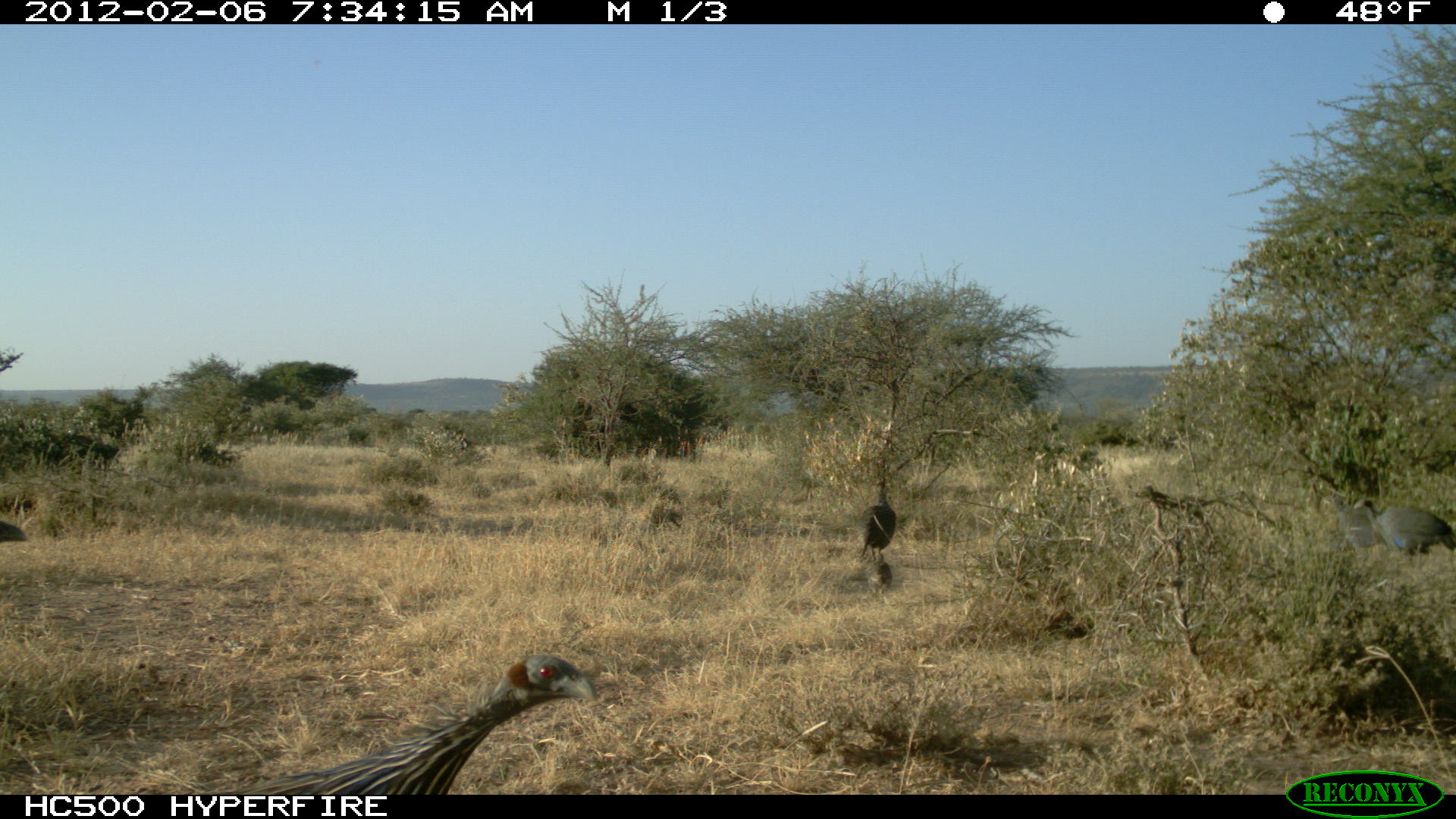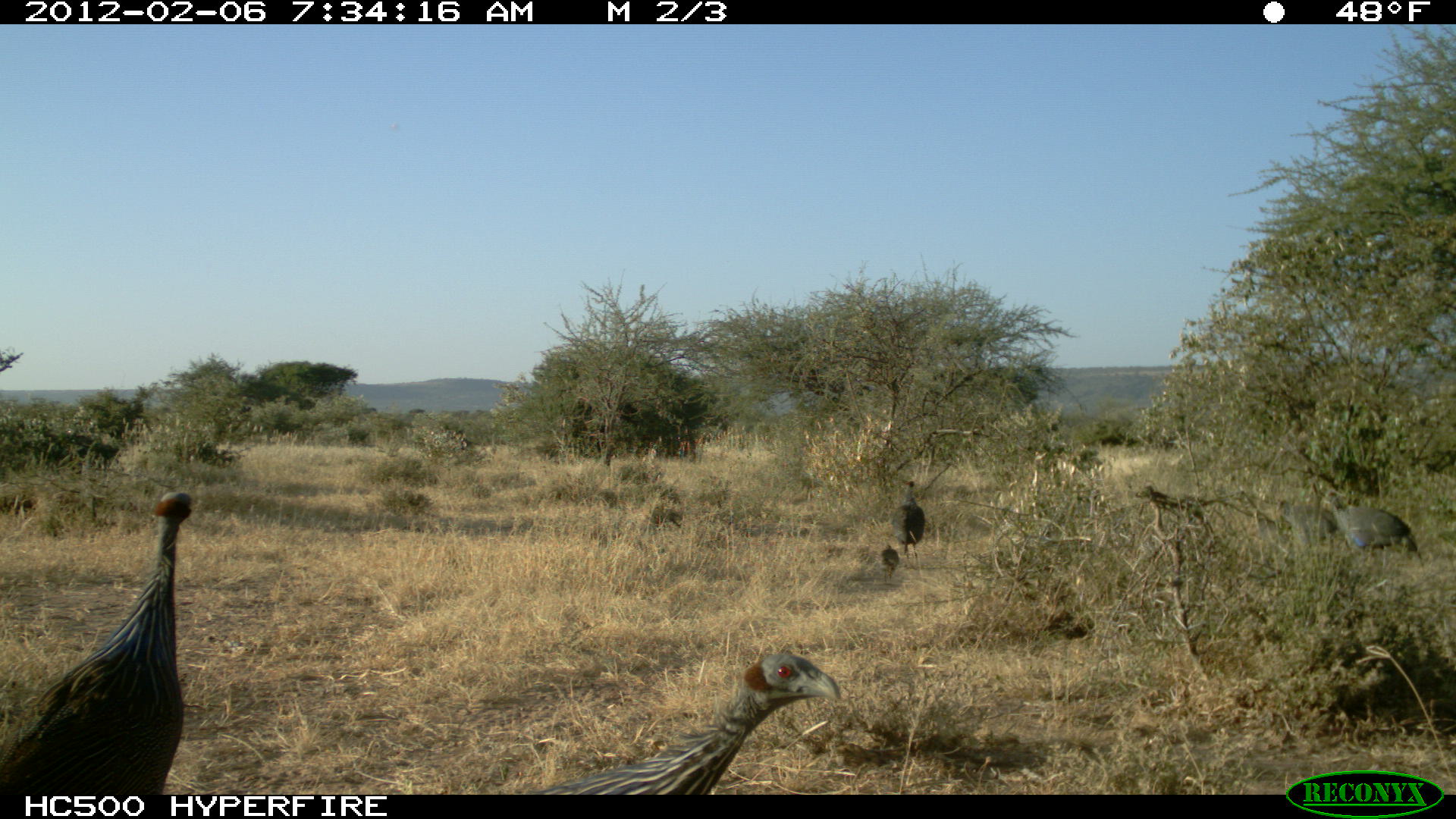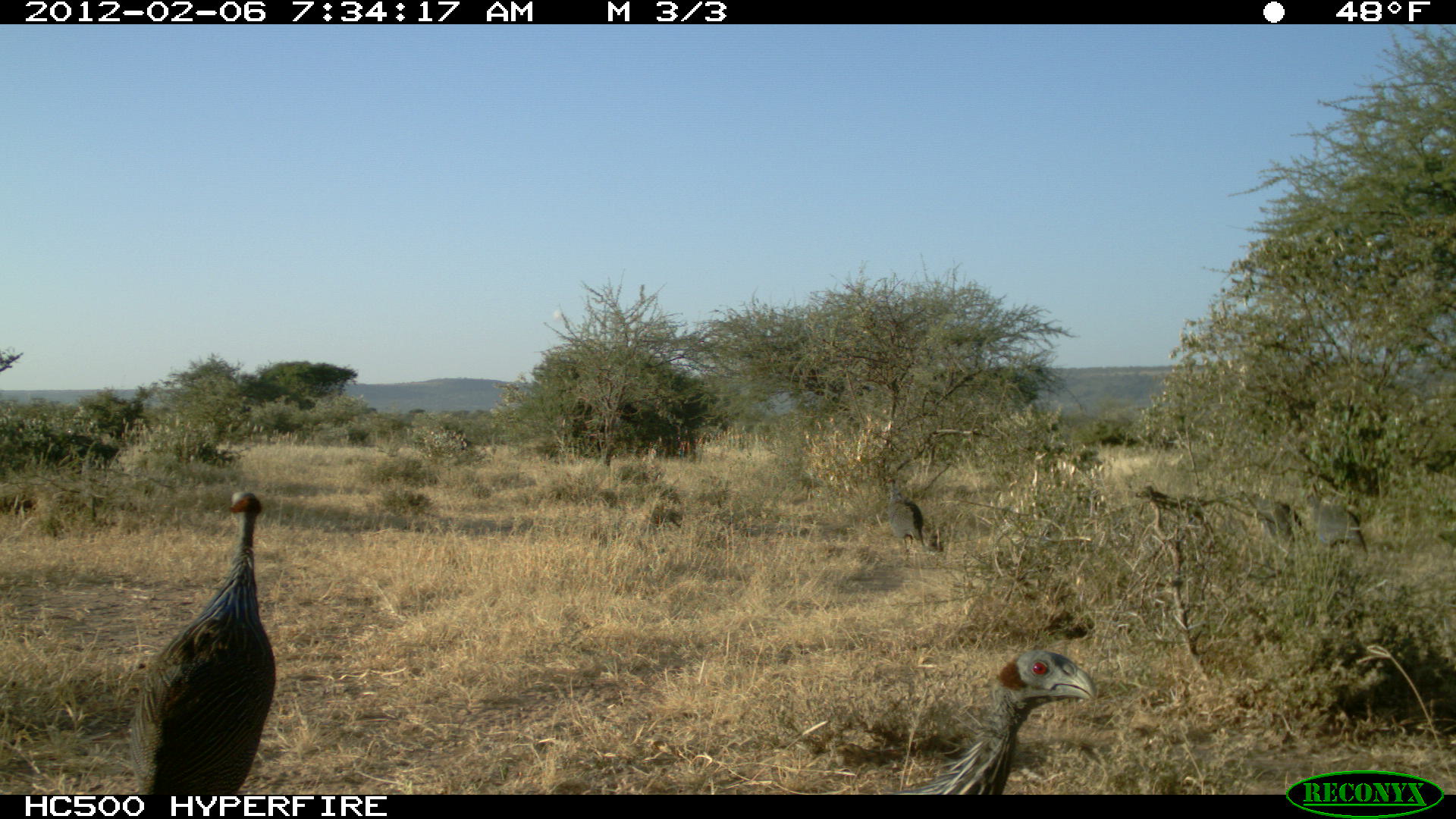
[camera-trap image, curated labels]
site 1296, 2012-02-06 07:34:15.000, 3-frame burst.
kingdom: Animalia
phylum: Chordata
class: Aves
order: Galliformes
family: Numididae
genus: Acryllium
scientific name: Acryllium vulturinum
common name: vulturine guineafowl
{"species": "Acryllium vulturinum (vulturine guineafowl)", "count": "6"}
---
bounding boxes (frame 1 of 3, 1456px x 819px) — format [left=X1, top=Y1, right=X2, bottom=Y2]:
acryllium vulturinum: [left=210, top=651, right=600, bottom=792]; [left=1349, top=496, right=1456, bottom=566]; [left=1320, top=489, right=1383, bottom=557]; [left=858, top=474, right=897, bottom=562]; [left=0, top=519, right=29, bottom=542]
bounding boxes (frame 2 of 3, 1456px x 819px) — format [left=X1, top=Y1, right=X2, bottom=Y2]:
acryllium vulturinum: [left=0, top=489, right=194, bottom=793]; [left=523, top=650, right=842, bottom=793]; [left=1318, top=488, right=1424, bottom=569]; [left=1273, top=496, right=1338, bottom=550]; [left=889, top=480, right=926, bottom=571]; [left=878, top=545, right=899, bottom=585]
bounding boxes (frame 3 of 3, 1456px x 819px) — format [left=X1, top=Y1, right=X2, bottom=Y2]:
acryllium vulturinum: [left=127, top=488, right=278, bottom=793]; [left=879, top=646, right=1099, bottom=793]; [left=1248, top=492, right=1307, bottom=575]; [left=1304, top=493, right=1368, bottom=552]; [left=885, top=477, right=931, bottom=557]; [left=926, top=527, right=944, bottom=552]